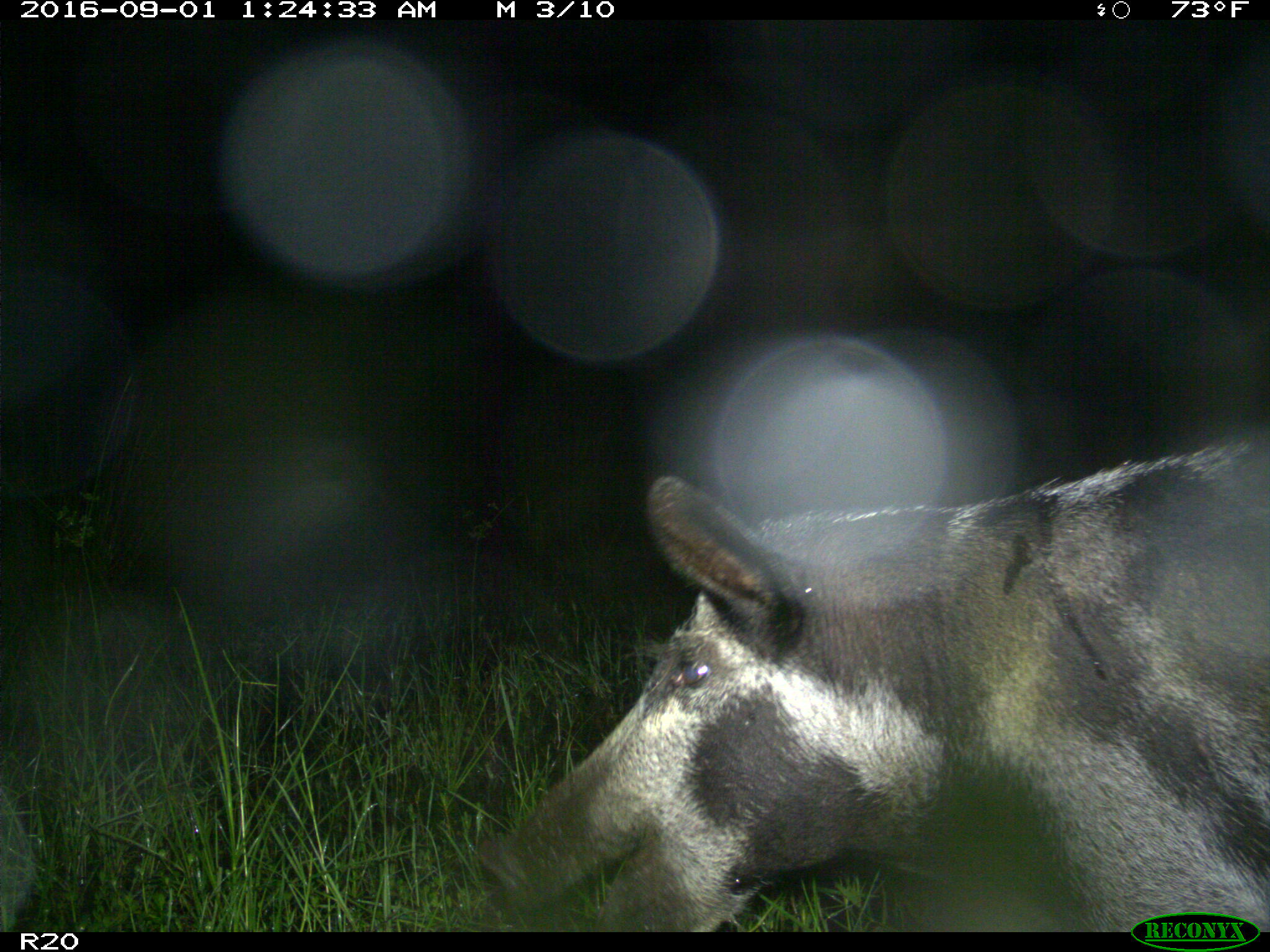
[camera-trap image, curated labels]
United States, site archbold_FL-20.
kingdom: Animalia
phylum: Chordata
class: Mammalia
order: Artiodactyla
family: Suidae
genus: Sus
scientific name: Sus scrofa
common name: wild boar